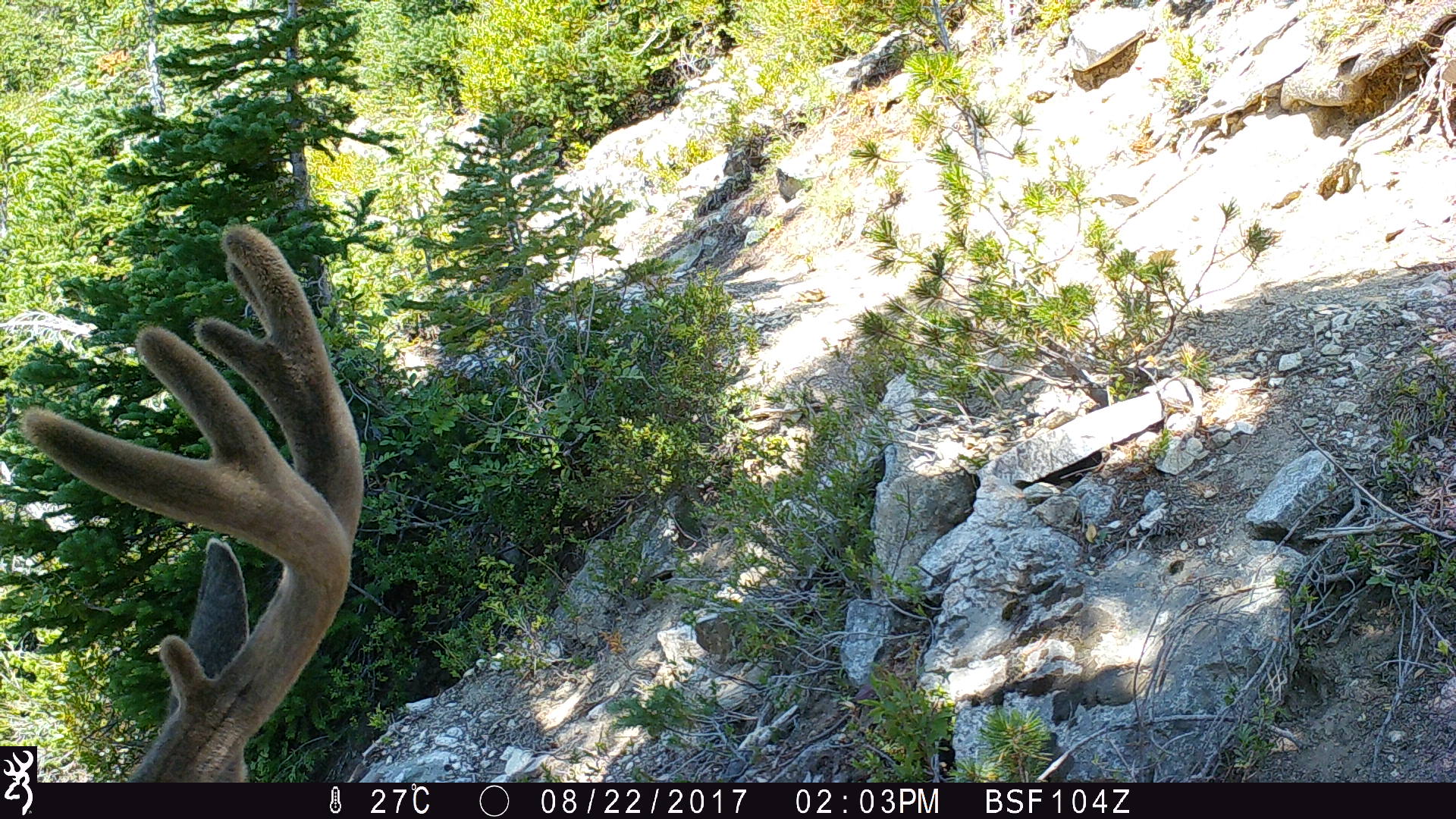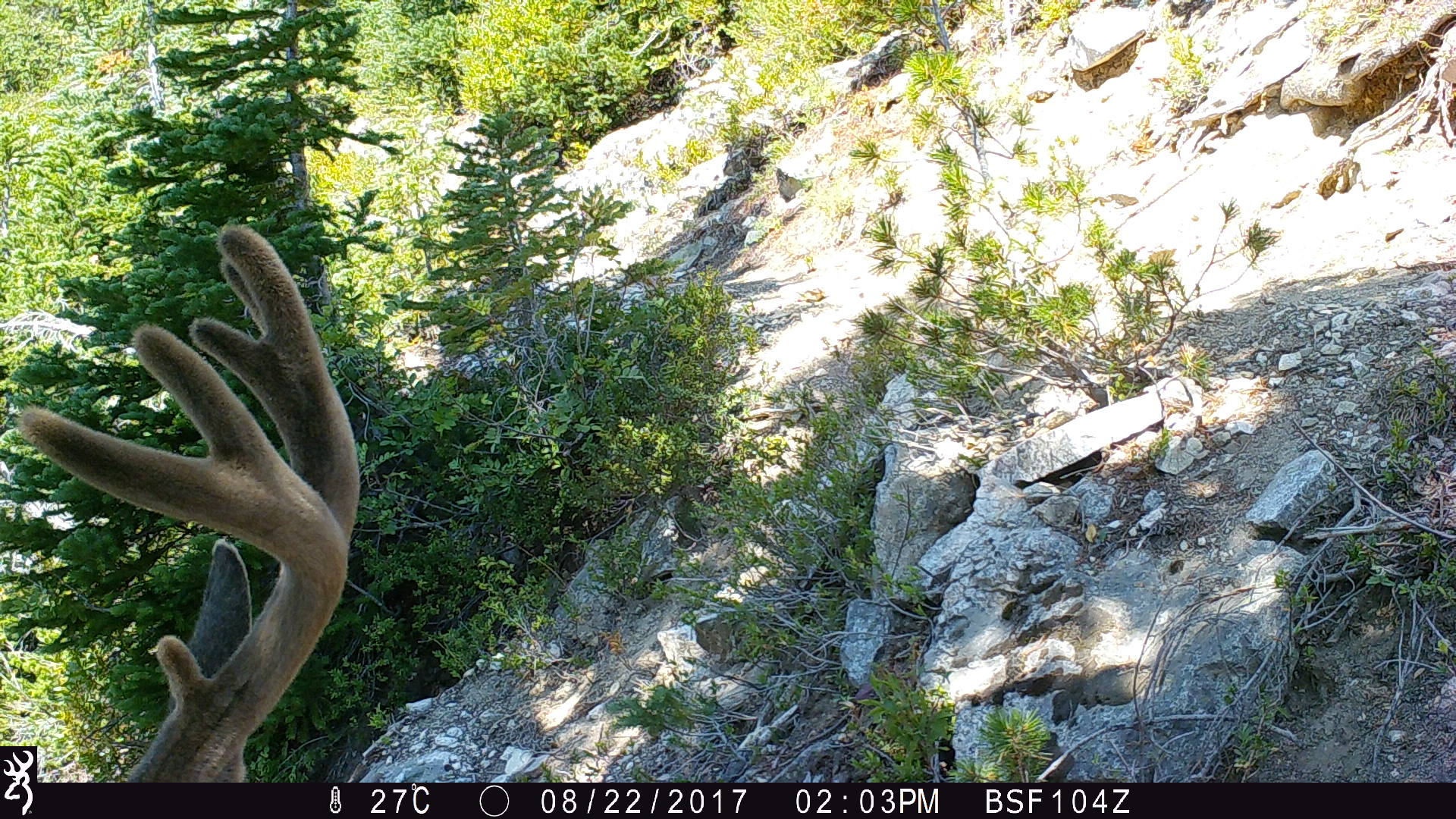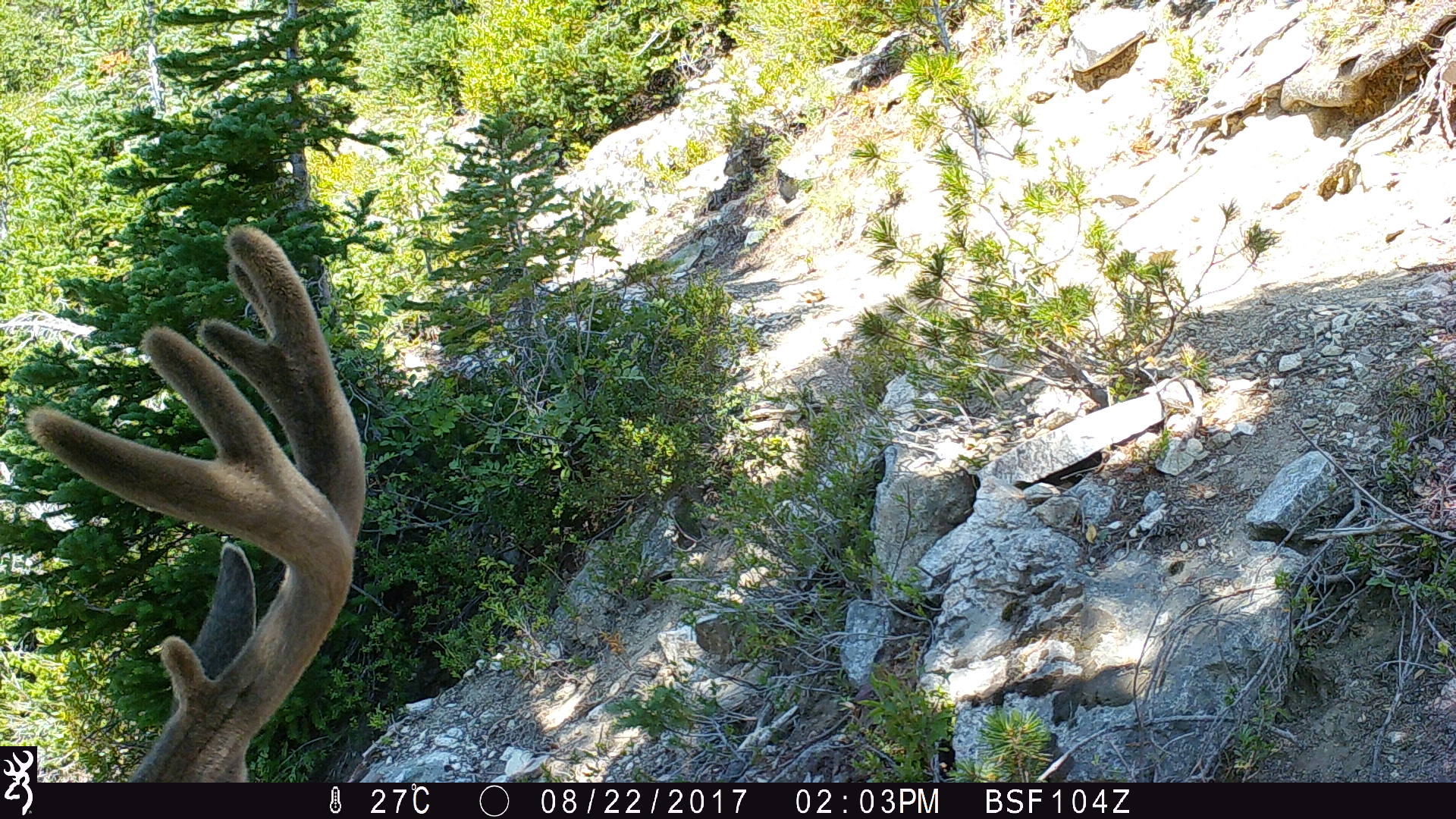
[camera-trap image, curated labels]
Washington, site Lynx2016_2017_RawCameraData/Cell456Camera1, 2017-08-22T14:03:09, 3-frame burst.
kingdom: Animalia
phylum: Chordata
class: Mammalia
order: Artiodactyla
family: Cervidae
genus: Odocoileus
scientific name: Odocoileus hemionus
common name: mule deer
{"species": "Odocoileus hemionus (mule deer)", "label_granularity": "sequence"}